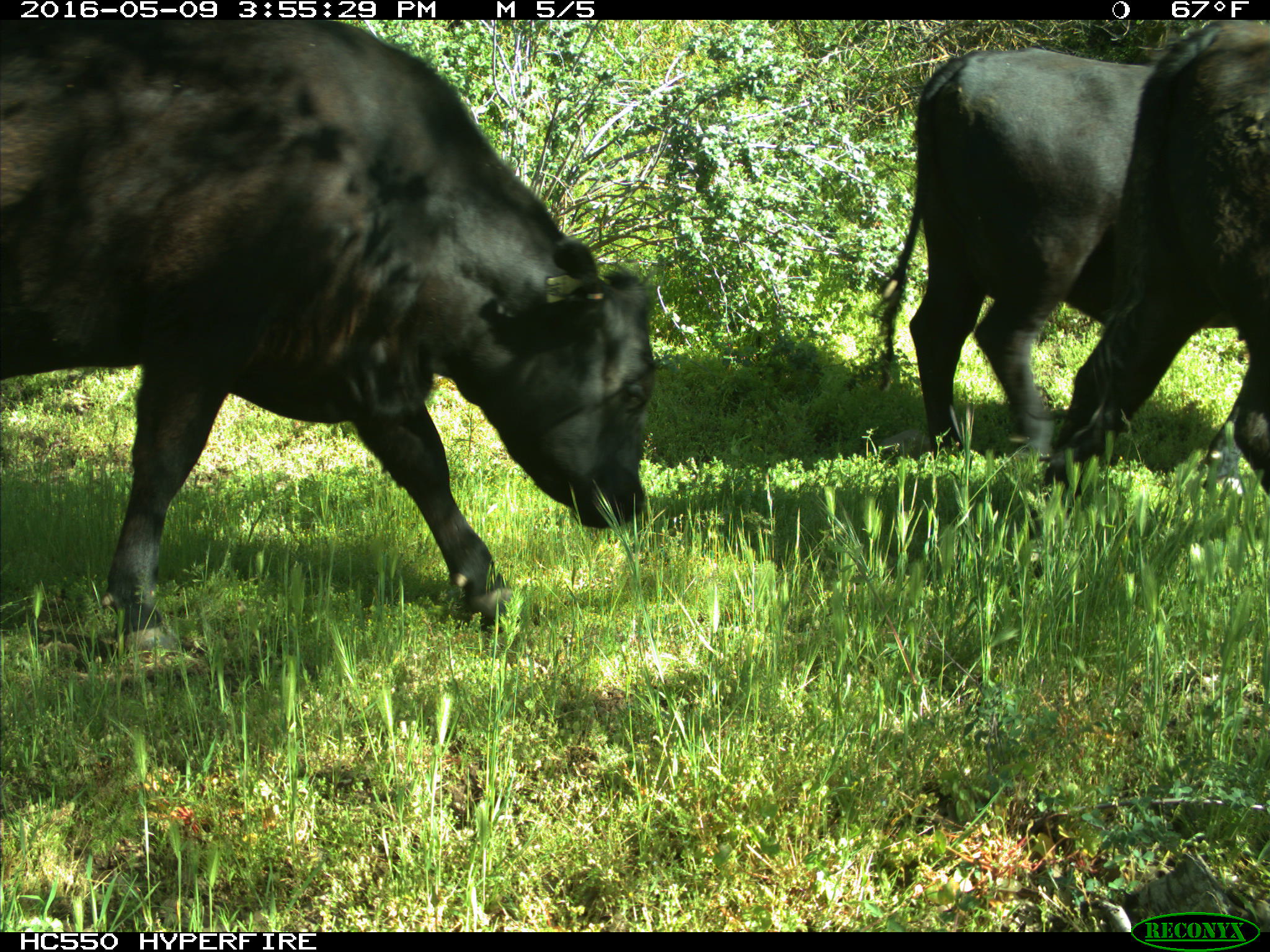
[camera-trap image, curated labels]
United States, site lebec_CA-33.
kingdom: Animalia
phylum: Chordata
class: Mammalia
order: Artiodactyla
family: Bovidae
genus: Bos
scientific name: Bos taurus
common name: domestic cow